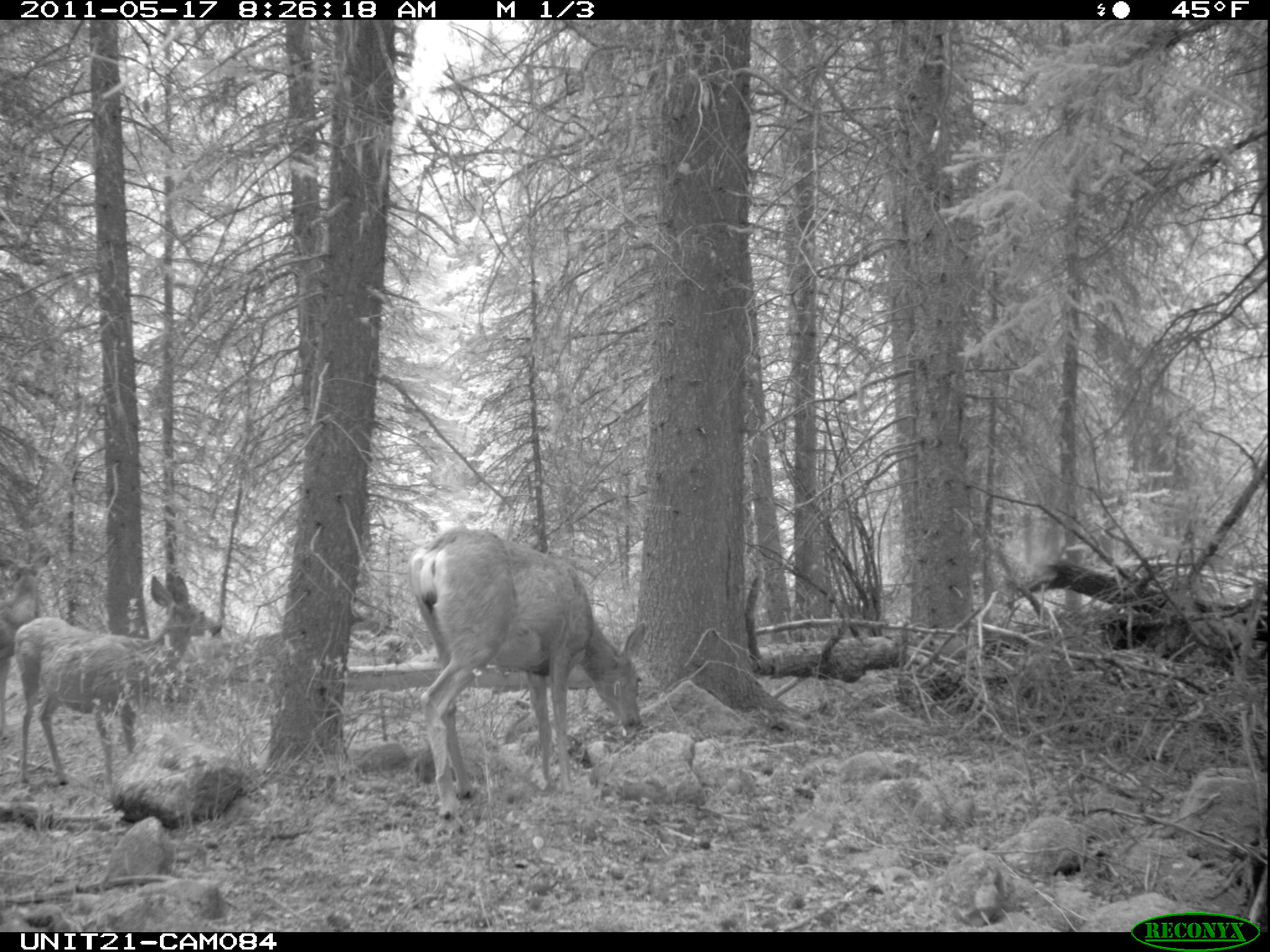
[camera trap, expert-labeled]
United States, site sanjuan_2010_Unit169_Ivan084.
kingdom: Animalia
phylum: Chordata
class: Mammalia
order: Artiodactyla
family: Cervidae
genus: Odocoileus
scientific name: Odocoileus hemionus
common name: mule deer